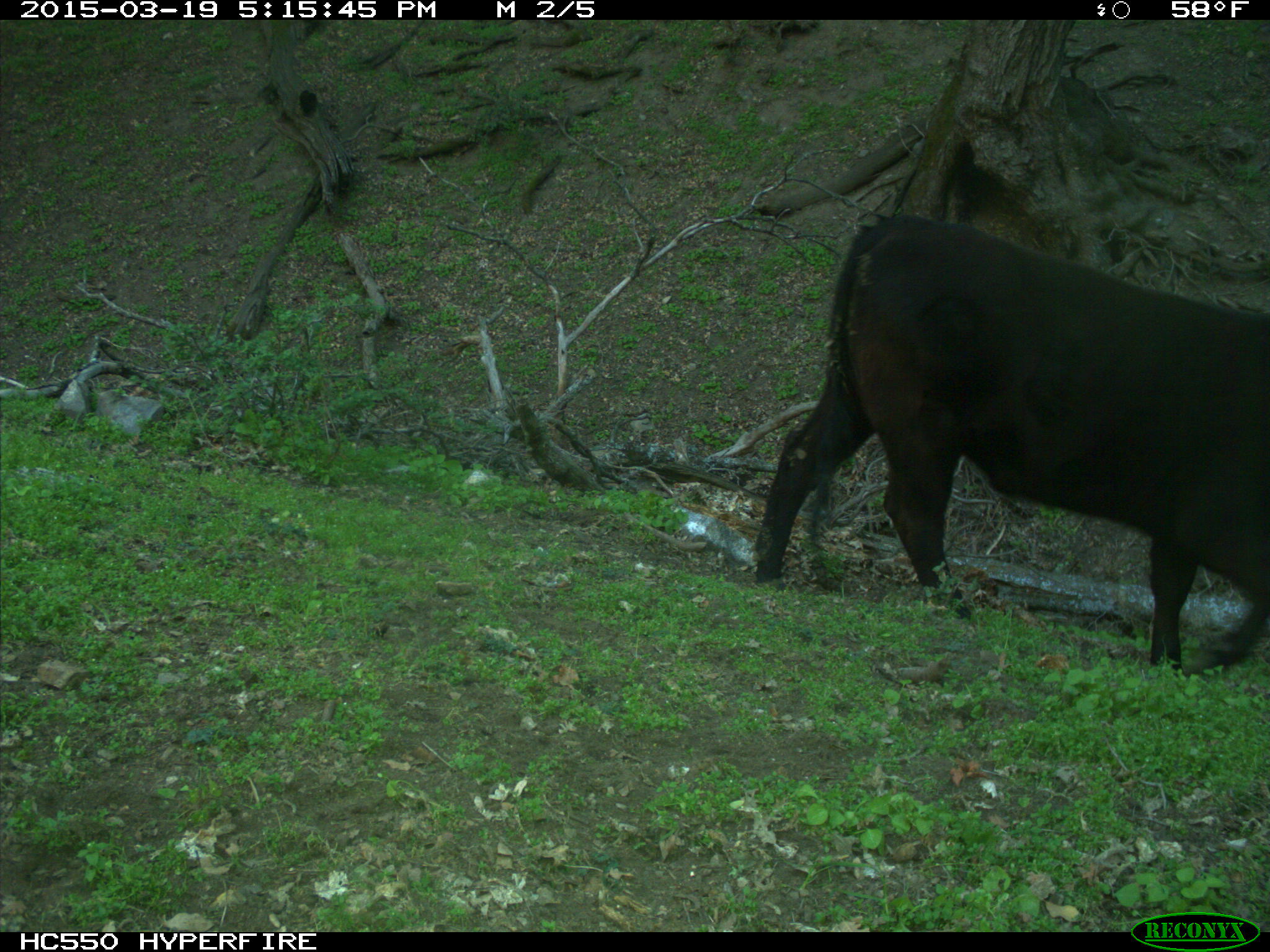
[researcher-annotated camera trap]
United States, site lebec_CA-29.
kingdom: Animalia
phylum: Chordata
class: Mammalia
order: Artiodactyla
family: Bovidae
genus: Bos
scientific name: Bos taurus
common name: domestic cow